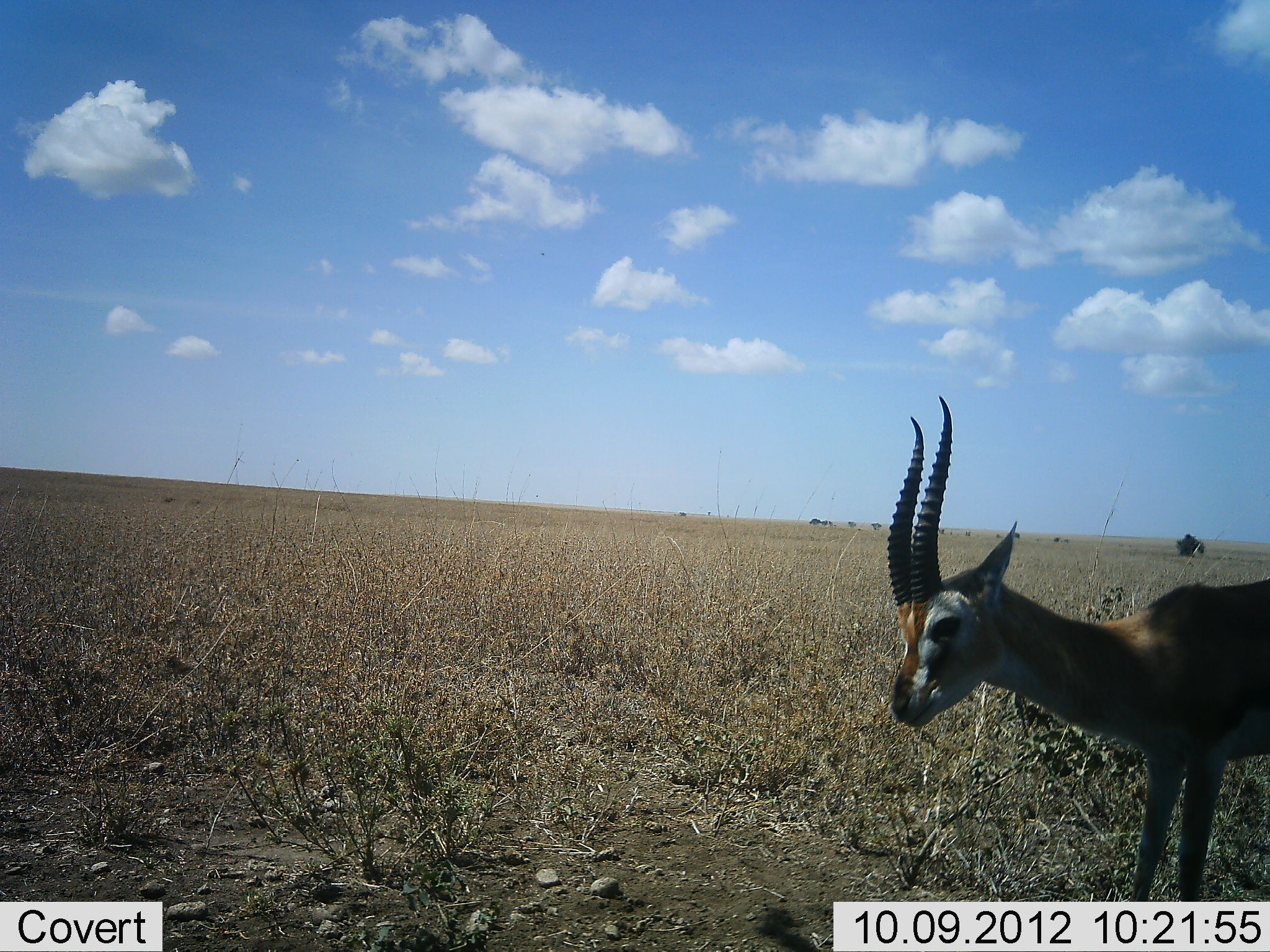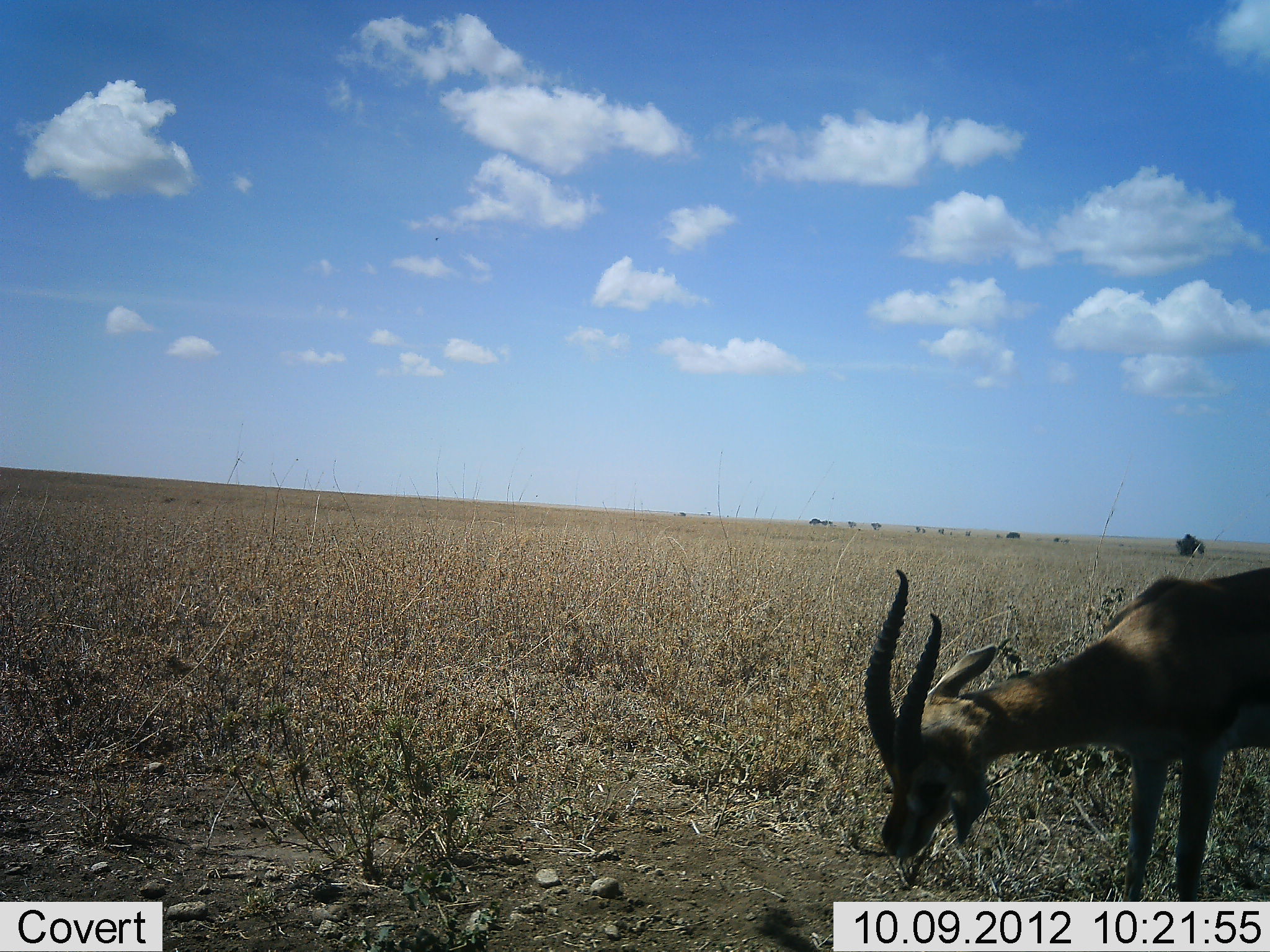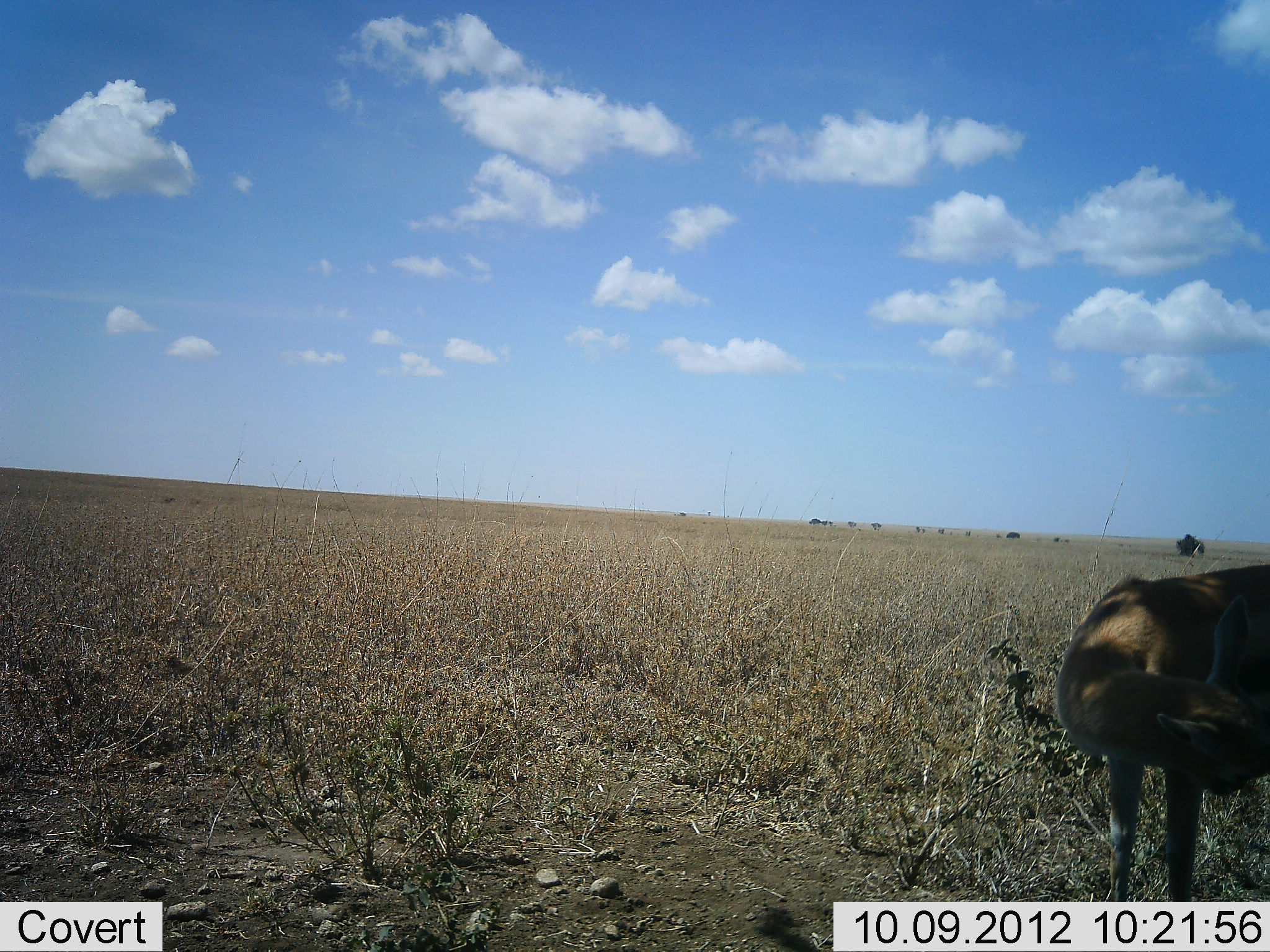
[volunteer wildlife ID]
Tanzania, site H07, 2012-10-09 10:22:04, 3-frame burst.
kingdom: Animalia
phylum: Chordata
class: Mammalia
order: Artiodactyla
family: Bovidae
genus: Eudorcas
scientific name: Eudorcas thomsonii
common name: thomson's gazelle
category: gazellethomsons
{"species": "gazellethomsons (thomson's gazelle) (Eudorcas thomsonii)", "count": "1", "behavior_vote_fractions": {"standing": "50%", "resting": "0%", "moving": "0%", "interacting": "0%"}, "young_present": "0%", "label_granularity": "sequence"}